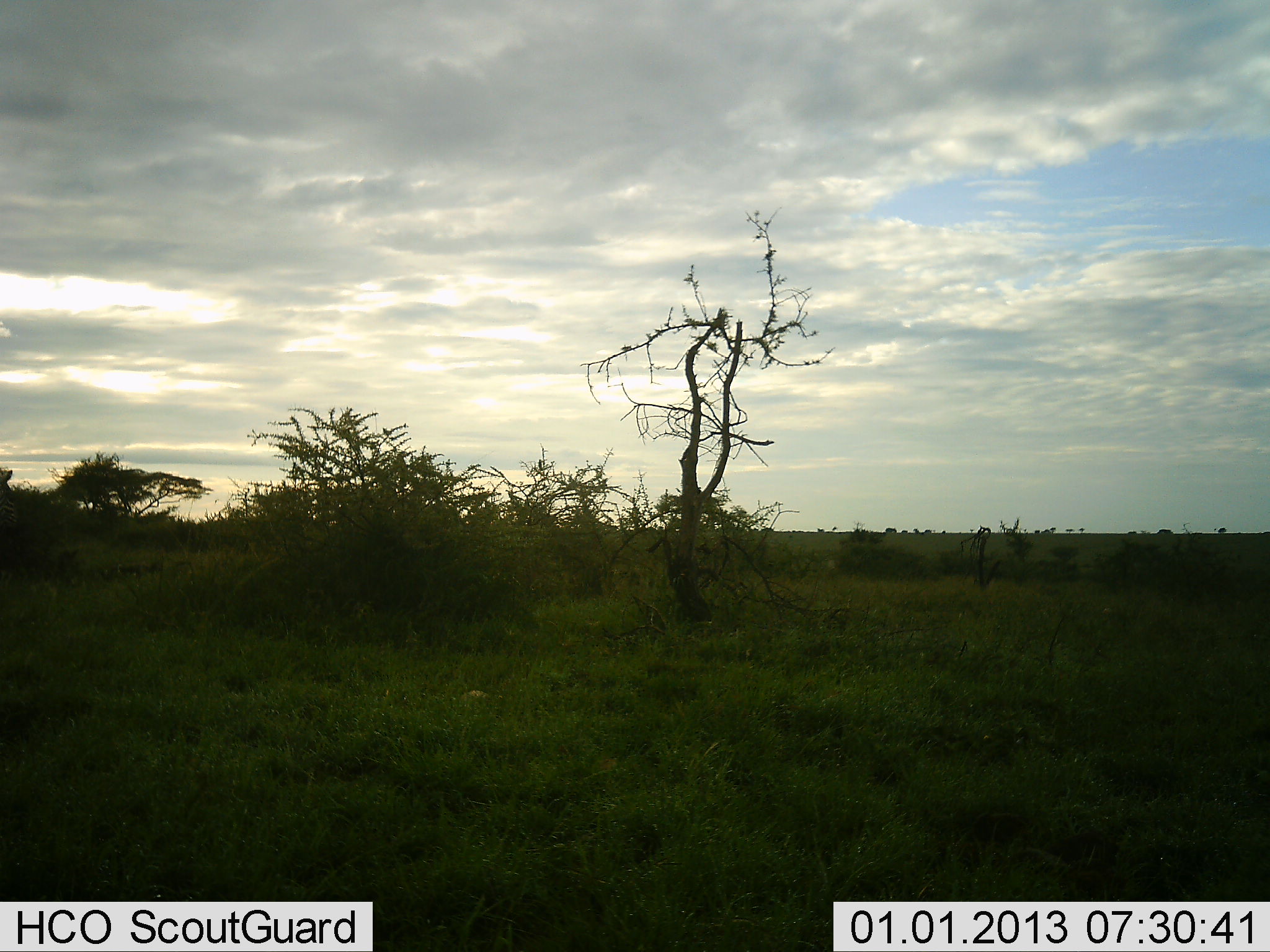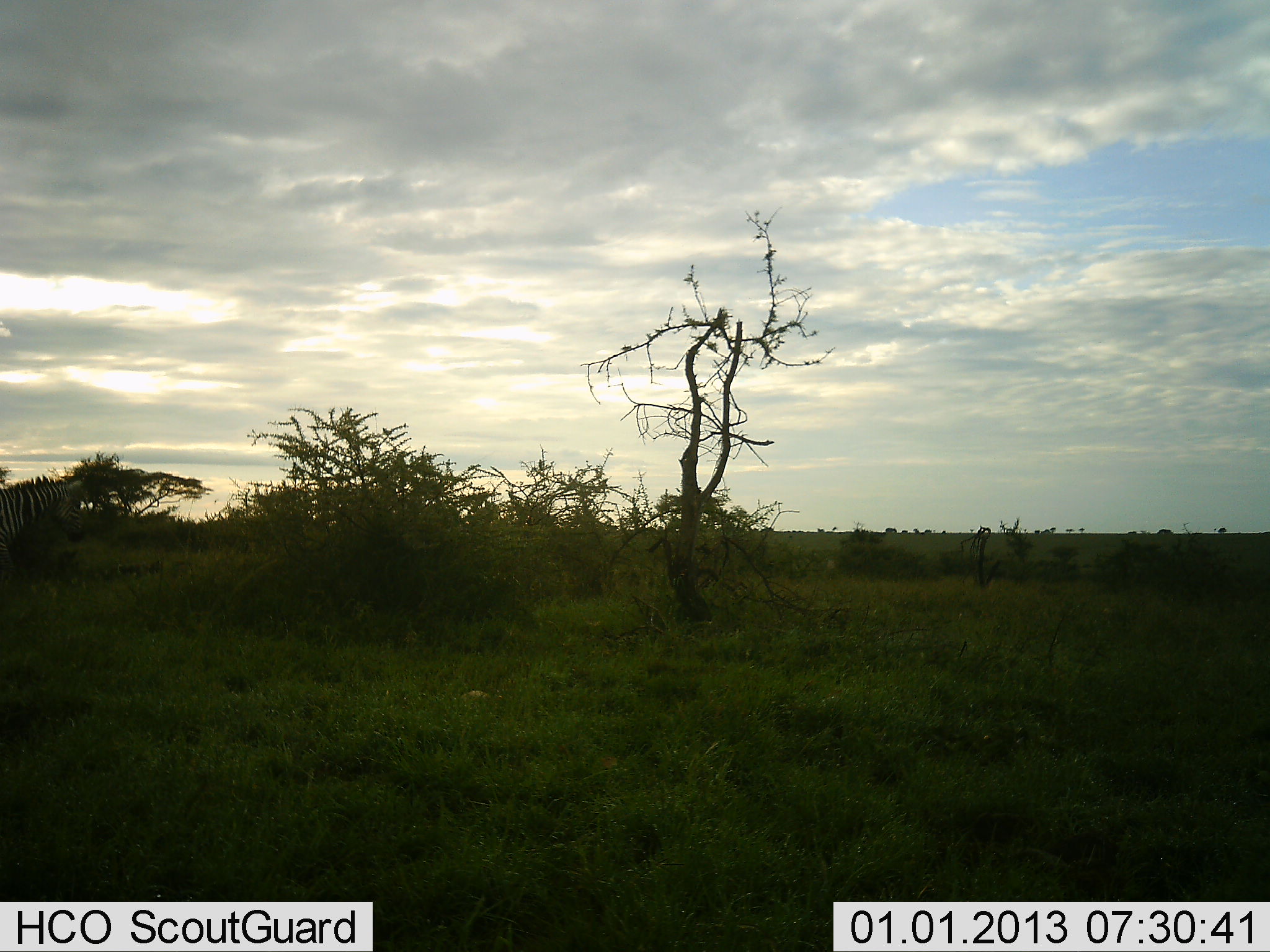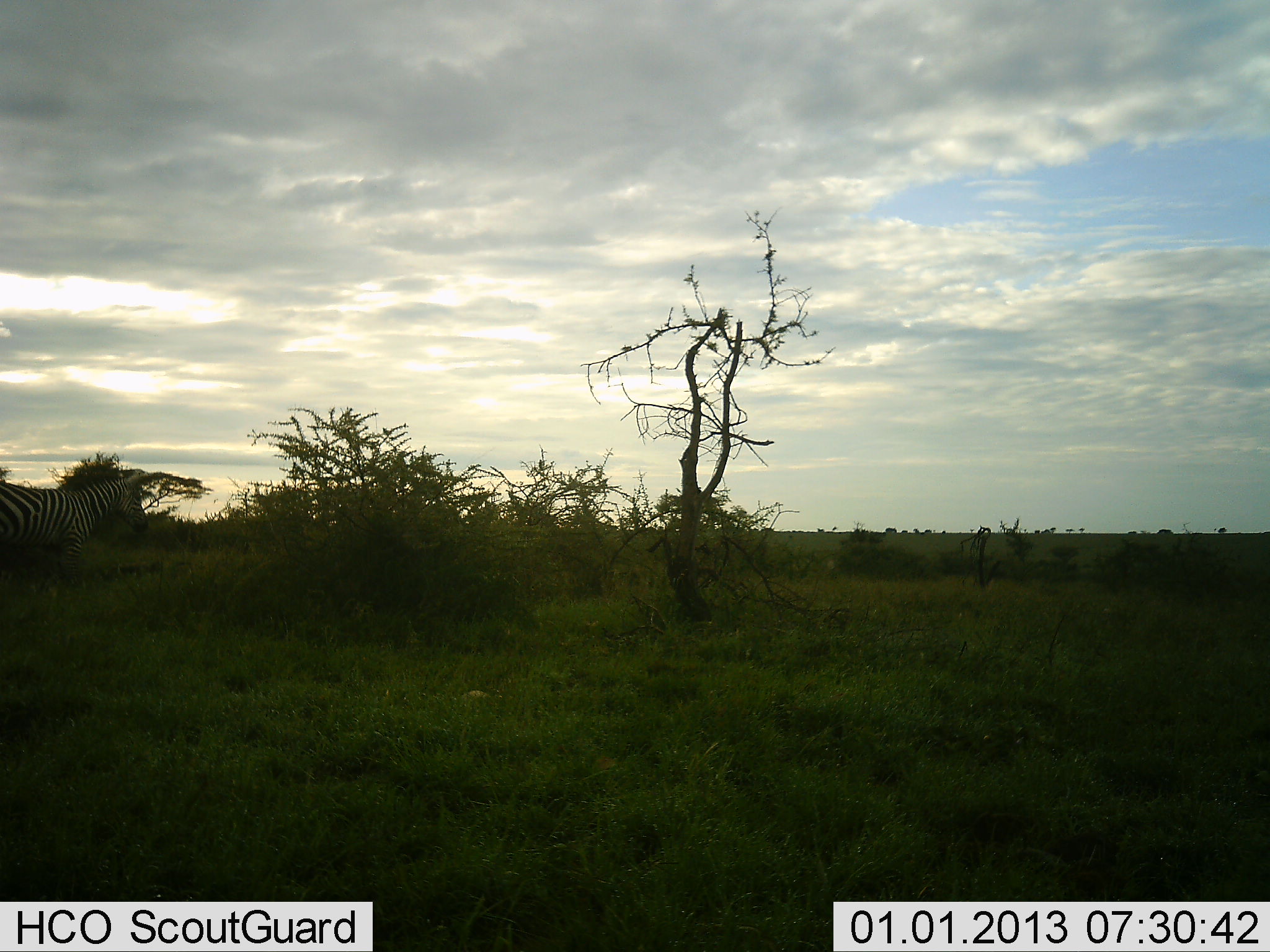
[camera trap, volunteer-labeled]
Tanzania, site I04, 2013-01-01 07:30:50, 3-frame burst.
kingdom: Animalia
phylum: Chordata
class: Mammalia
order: Perissodactyla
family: Equidae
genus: Equus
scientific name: Equus quagga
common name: plains zebra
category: zebra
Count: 1.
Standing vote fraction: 8%.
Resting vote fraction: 0%.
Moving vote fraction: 88%.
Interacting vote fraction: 0%.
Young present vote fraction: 0%.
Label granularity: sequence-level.